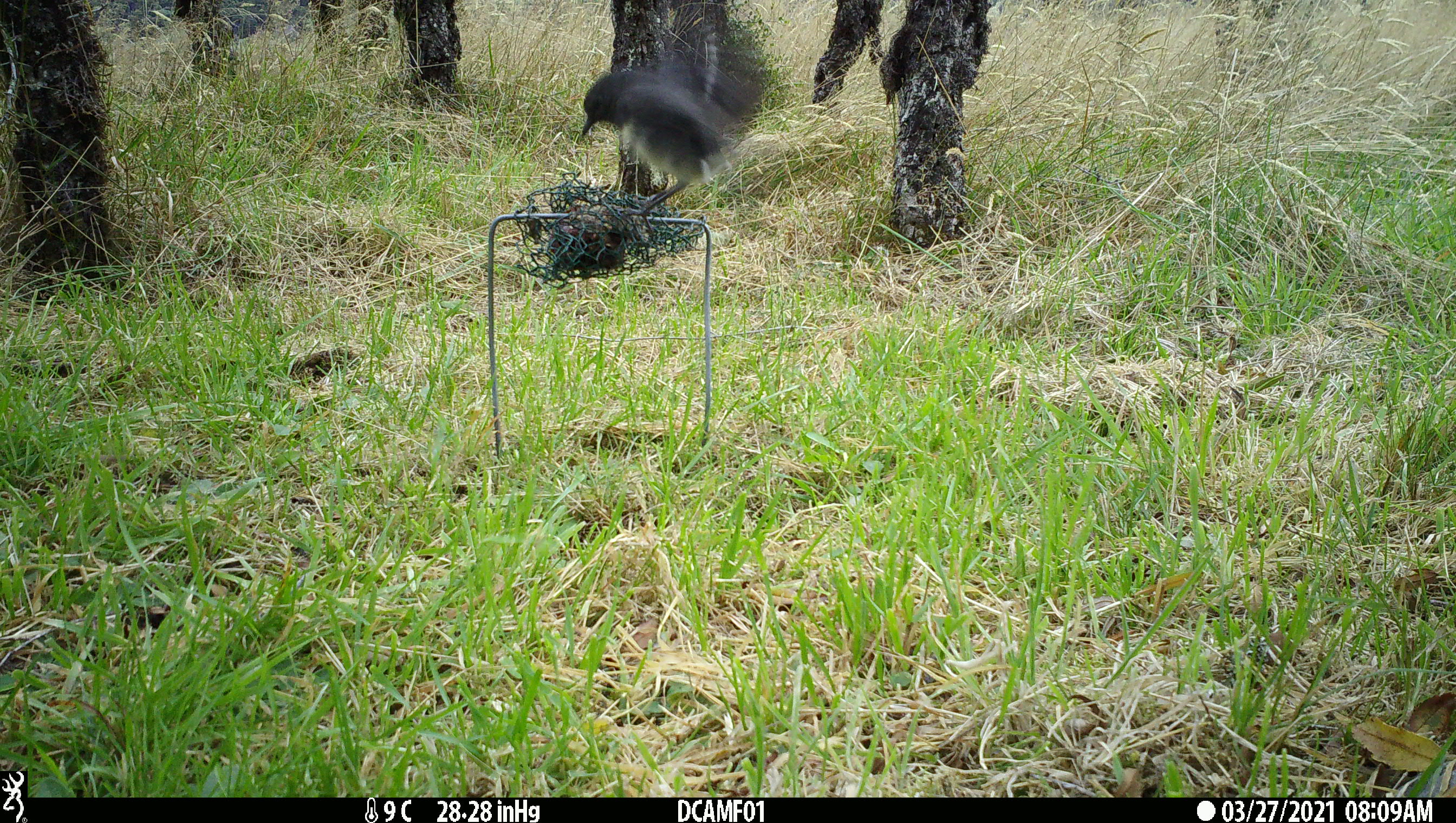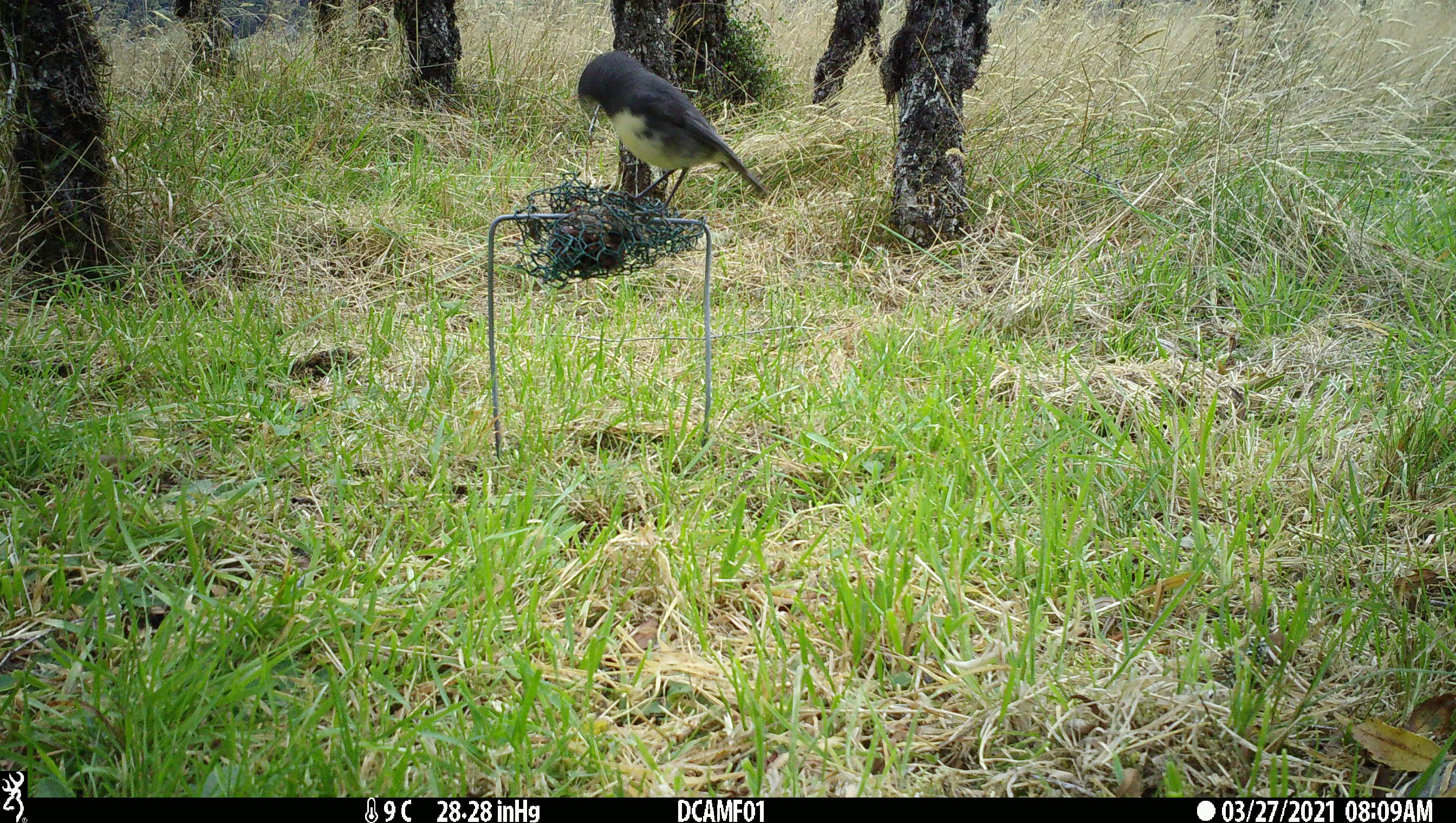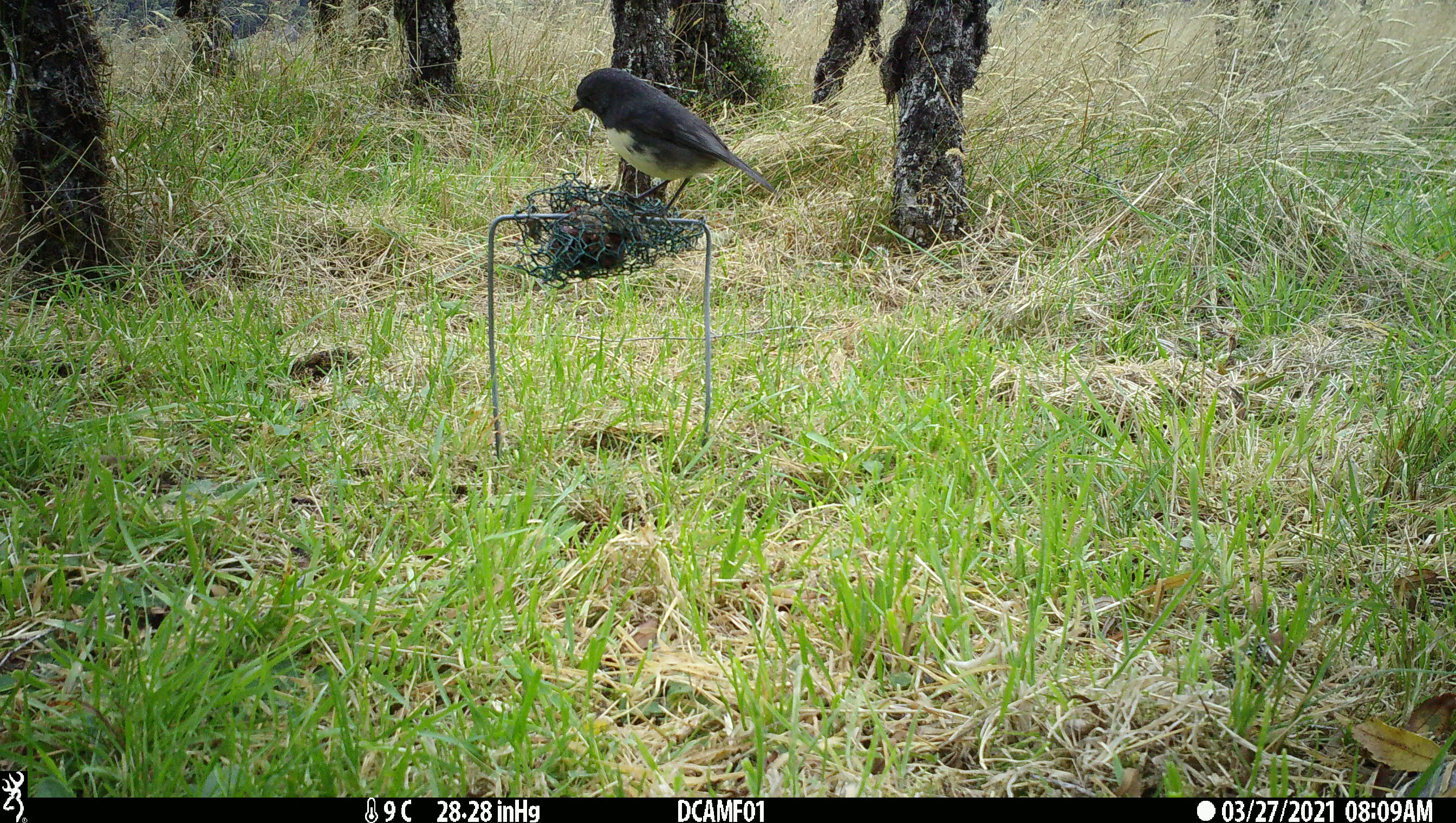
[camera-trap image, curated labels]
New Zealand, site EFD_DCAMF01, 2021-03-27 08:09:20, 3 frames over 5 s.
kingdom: Animalia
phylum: Chordata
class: Aves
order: Passeriformes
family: Petroicidae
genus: Petroica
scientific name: Petroica australis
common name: new zealand robin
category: robin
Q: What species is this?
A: Robin (new zealand robin) (Petroica australis).